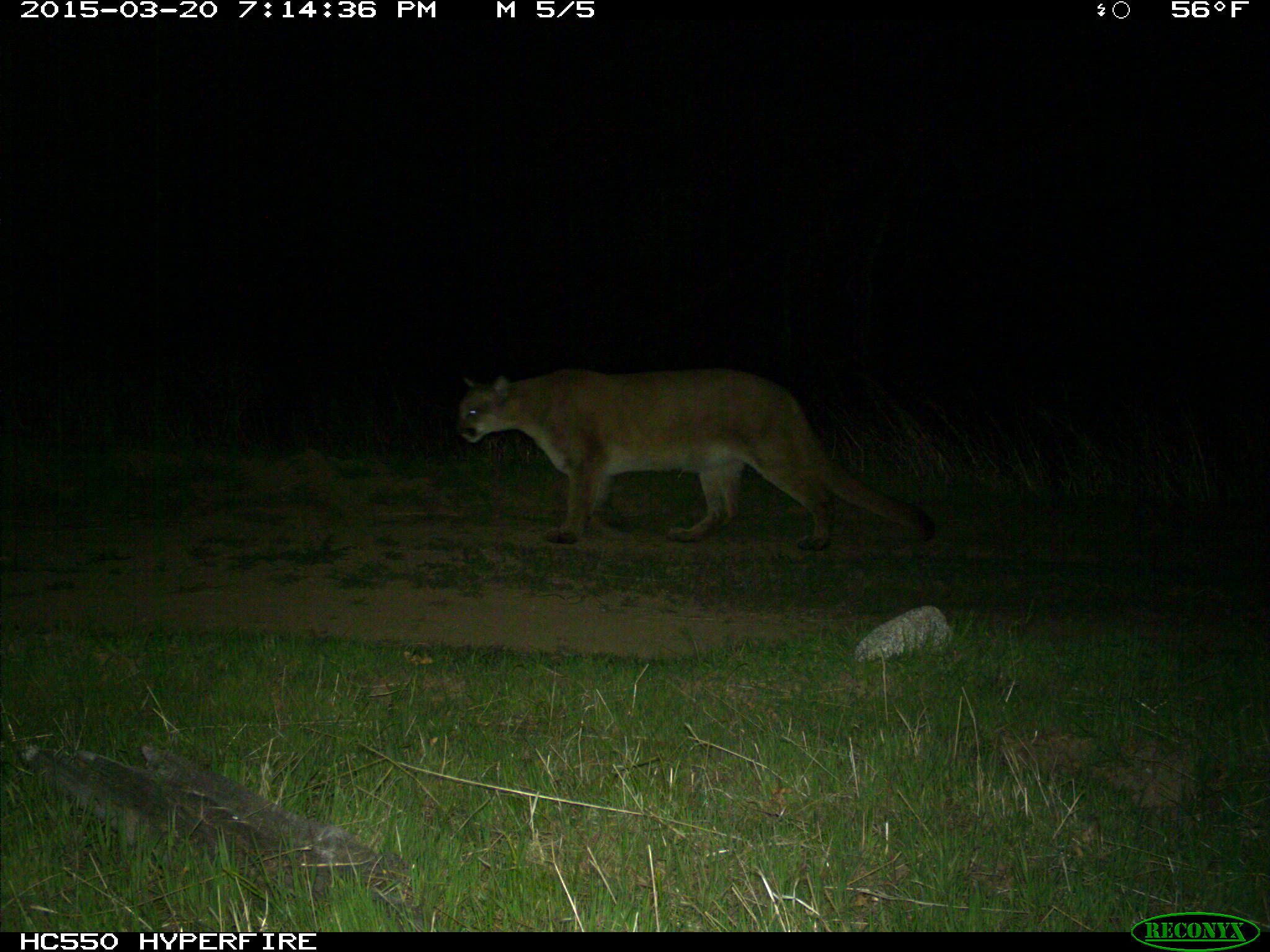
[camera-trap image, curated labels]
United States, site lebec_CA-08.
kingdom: Animalia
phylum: Chordata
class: Mammalia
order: Carnivora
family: Felidae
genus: Puma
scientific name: Puma concolor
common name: mountain lion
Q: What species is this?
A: Puma concolor (mountain lion).